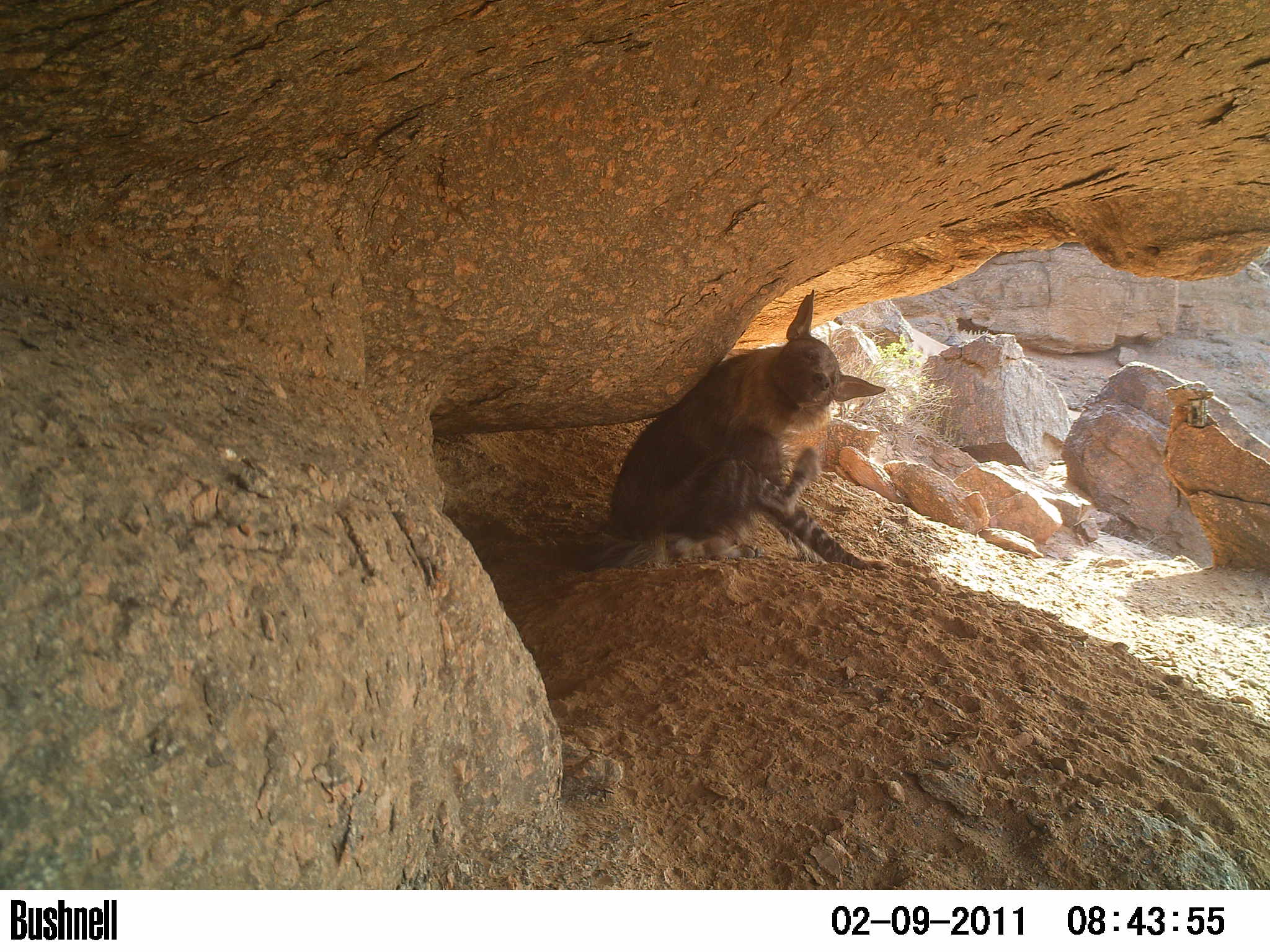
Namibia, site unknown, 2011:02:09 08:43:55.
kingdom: Animalia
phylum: Chordata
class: Mammalia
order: Carnivora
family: Hyaenidae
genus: Parahyaena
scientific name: Parahyaena brunnea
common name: brown hyena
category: hyaena brunnea